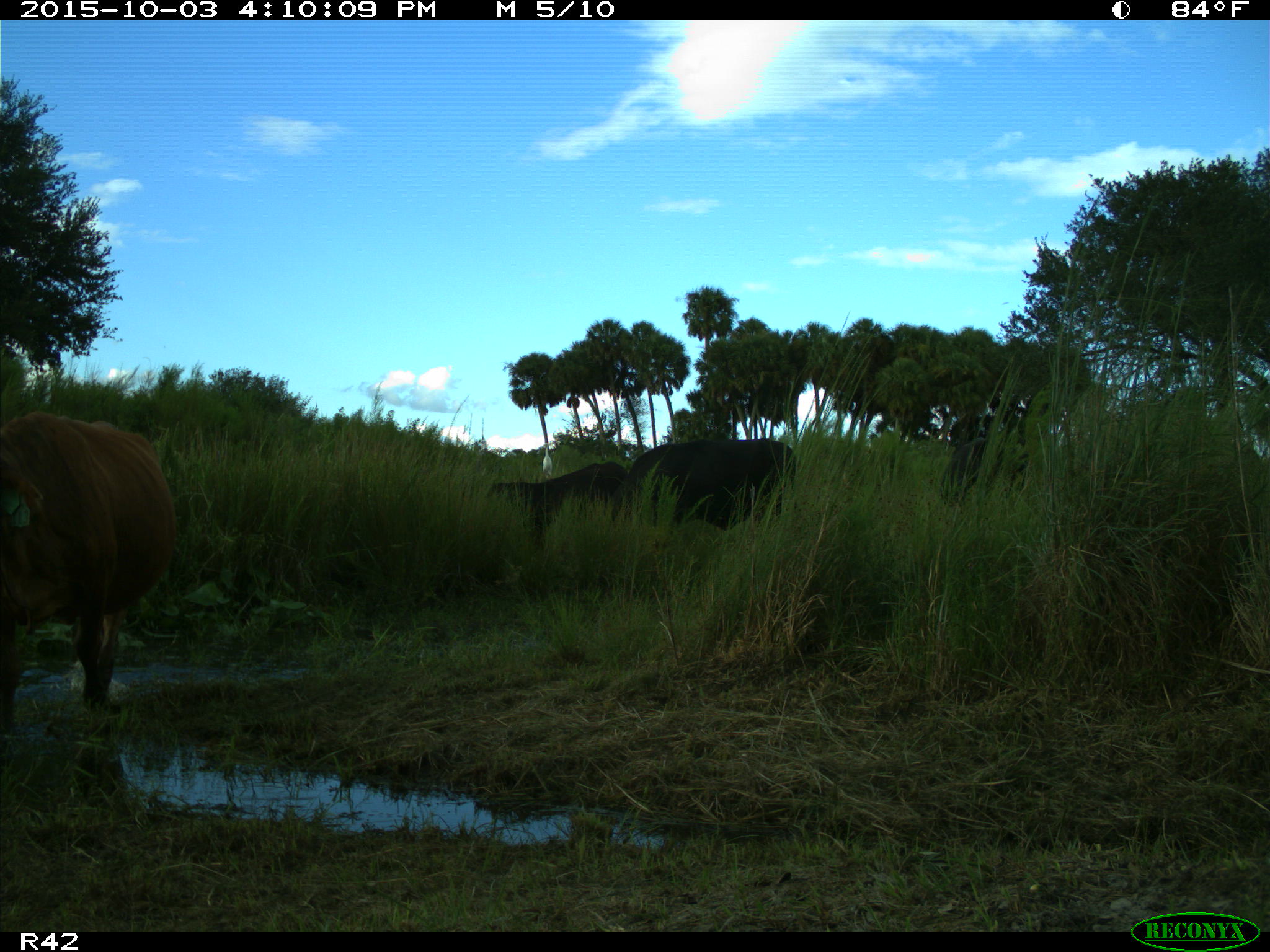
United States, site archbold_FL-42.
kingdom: Animalia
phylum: Chordata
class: Mammalia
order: Artiodactyla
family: Bovidae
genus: Bos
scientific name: Bos taurus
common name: domestic cow